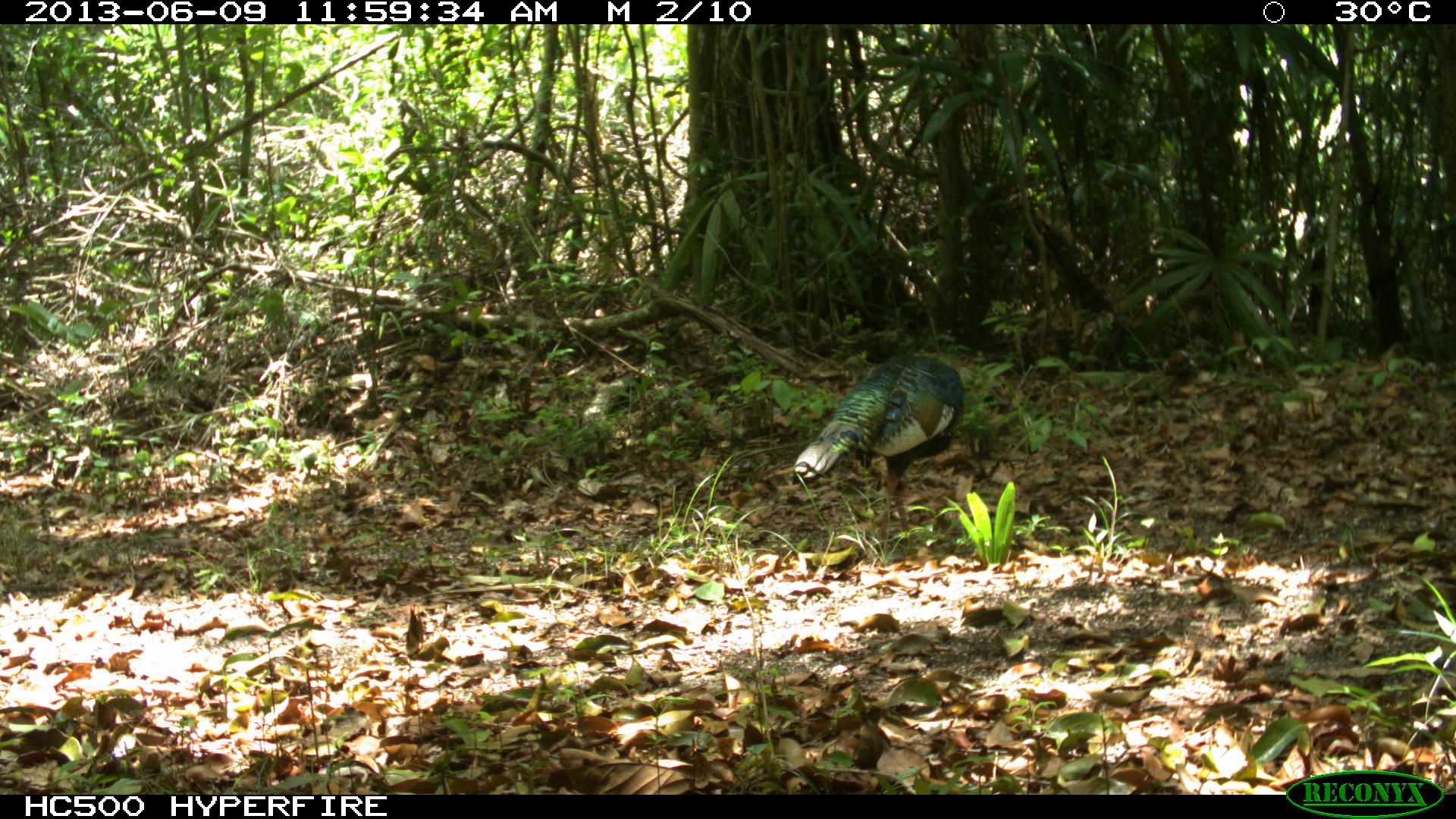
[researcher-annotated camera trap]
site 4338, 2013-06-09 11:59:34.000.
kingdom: Animalia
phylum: Chordata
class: Aves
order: Galliformes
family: Phasianidae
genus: Meleagris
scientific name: Meleagris ocellata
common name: ocellated turkey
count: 1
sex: female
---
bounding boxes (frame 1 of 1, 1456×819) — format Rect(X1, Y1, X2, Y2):
meleagris ocellata: Rect(788, 351, 966, 552)